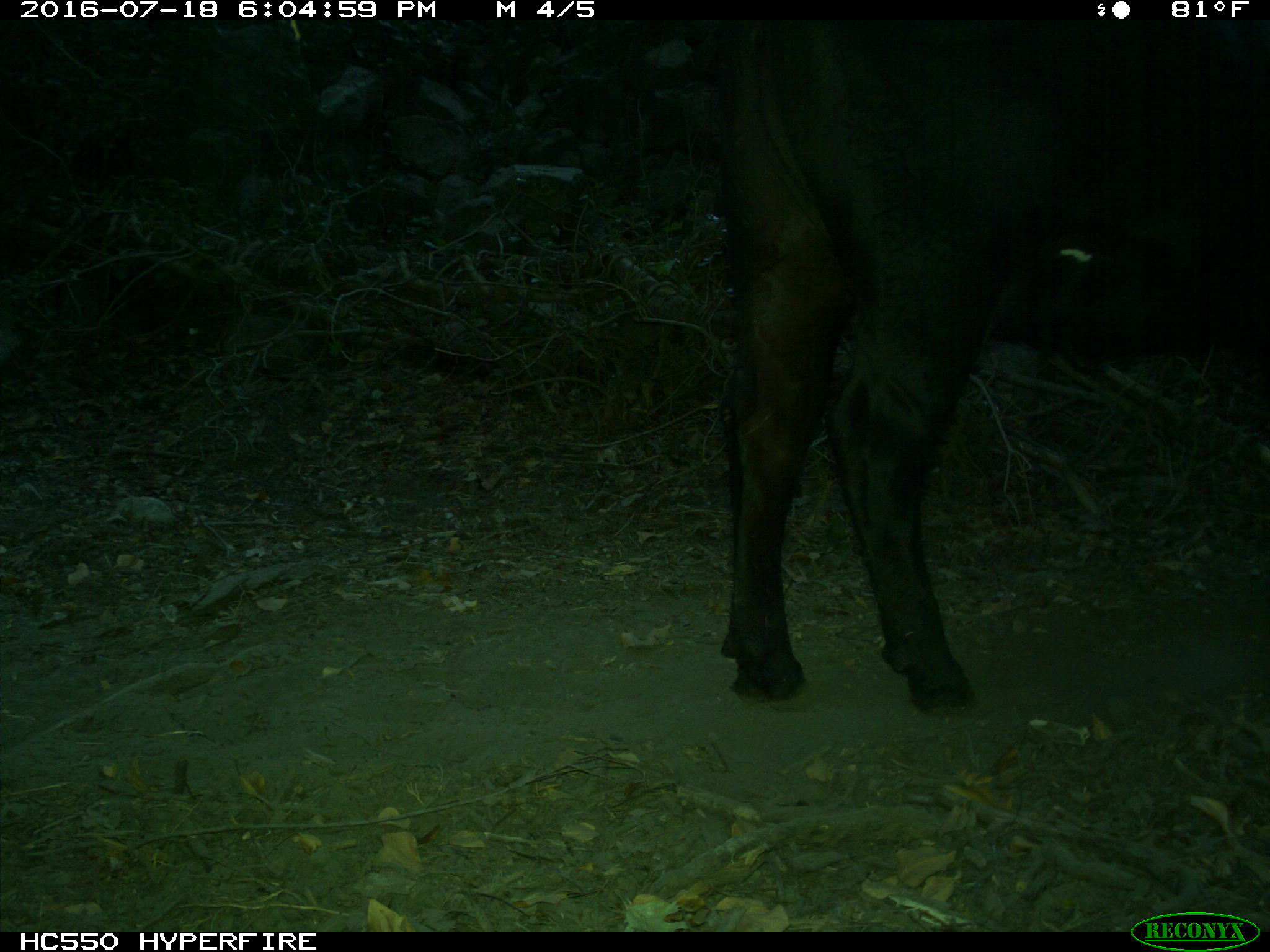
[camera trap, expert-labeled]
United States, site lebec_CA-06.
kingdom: Animalia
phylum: Chordata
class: Mammalia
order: Artiodactyla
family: Bovidae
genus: Bos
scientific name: Bos taurus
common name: domestic cow